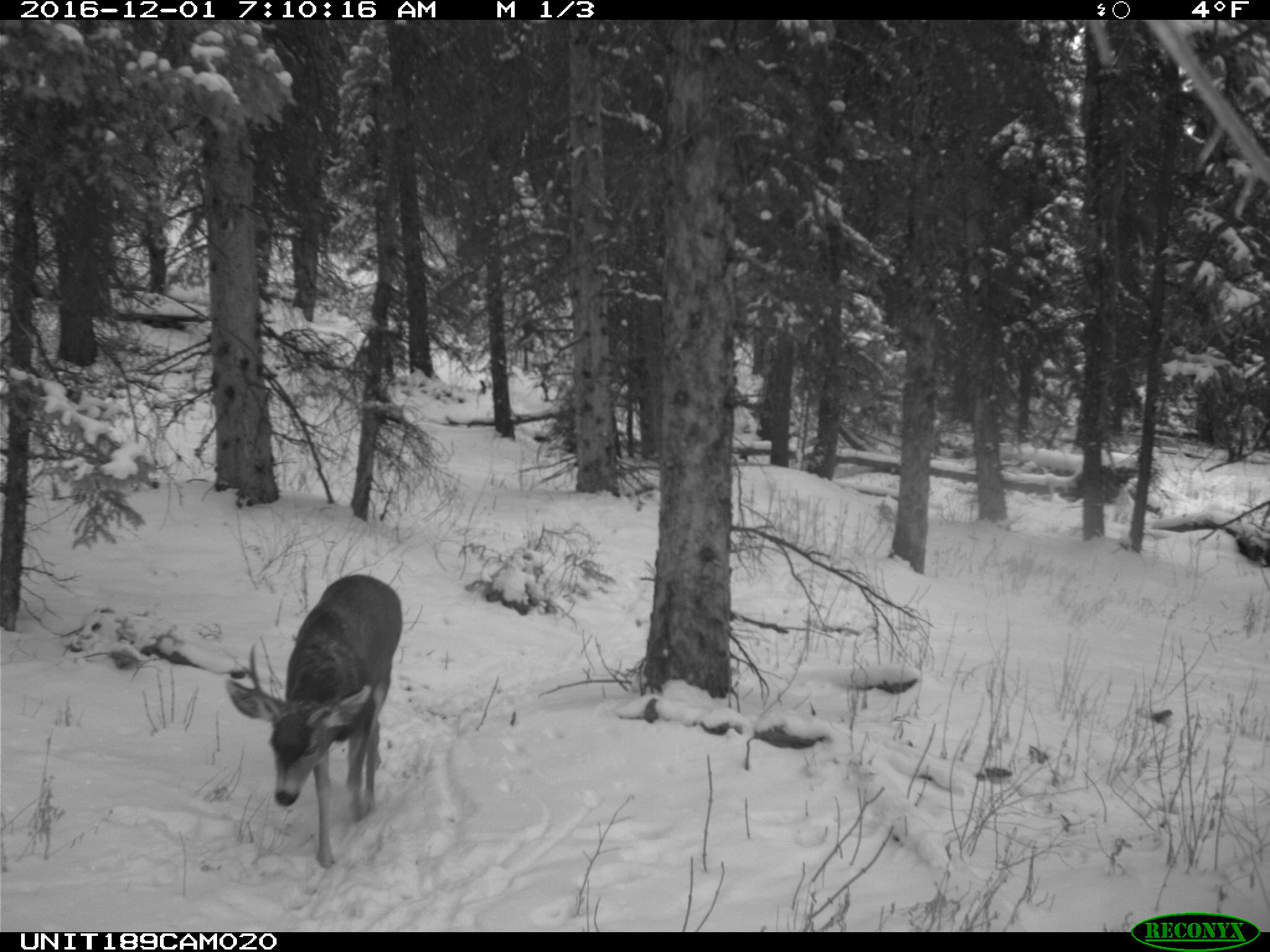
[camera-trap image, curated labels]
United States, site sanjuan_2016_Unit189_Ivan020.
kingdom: Animalia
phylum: Chordata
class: Mammalia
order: Artiodactyla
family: Cervidae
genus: Odocoileus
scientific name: Odocoileus hemionus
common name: mule deer